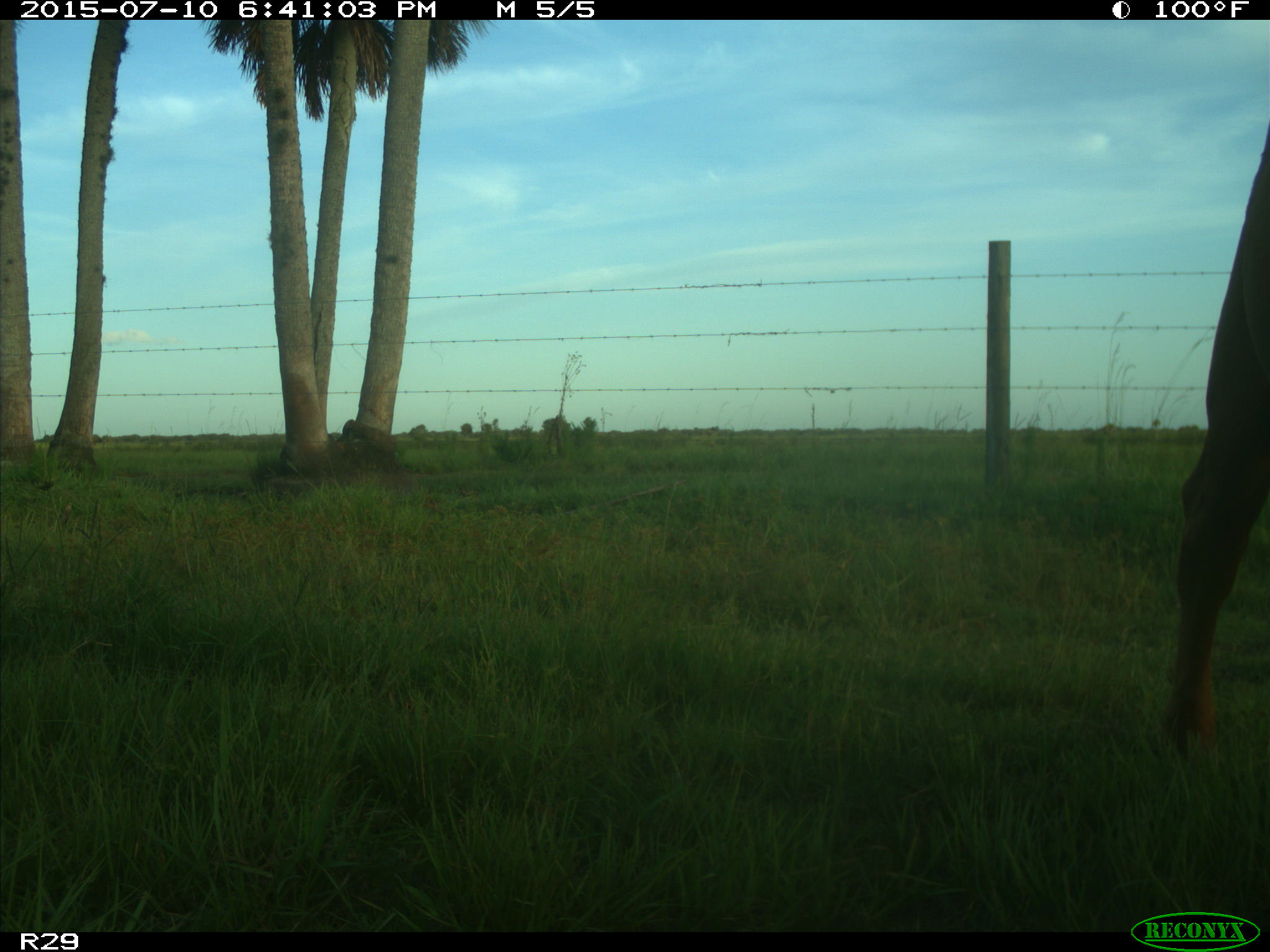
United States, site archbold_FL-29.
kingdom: Animalia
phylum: Chordata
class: Mammalia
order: Artiodactyla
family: Bovidae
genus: Bos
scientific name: Bos taurus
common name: domestic cow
Bos taurus (domestic cow).